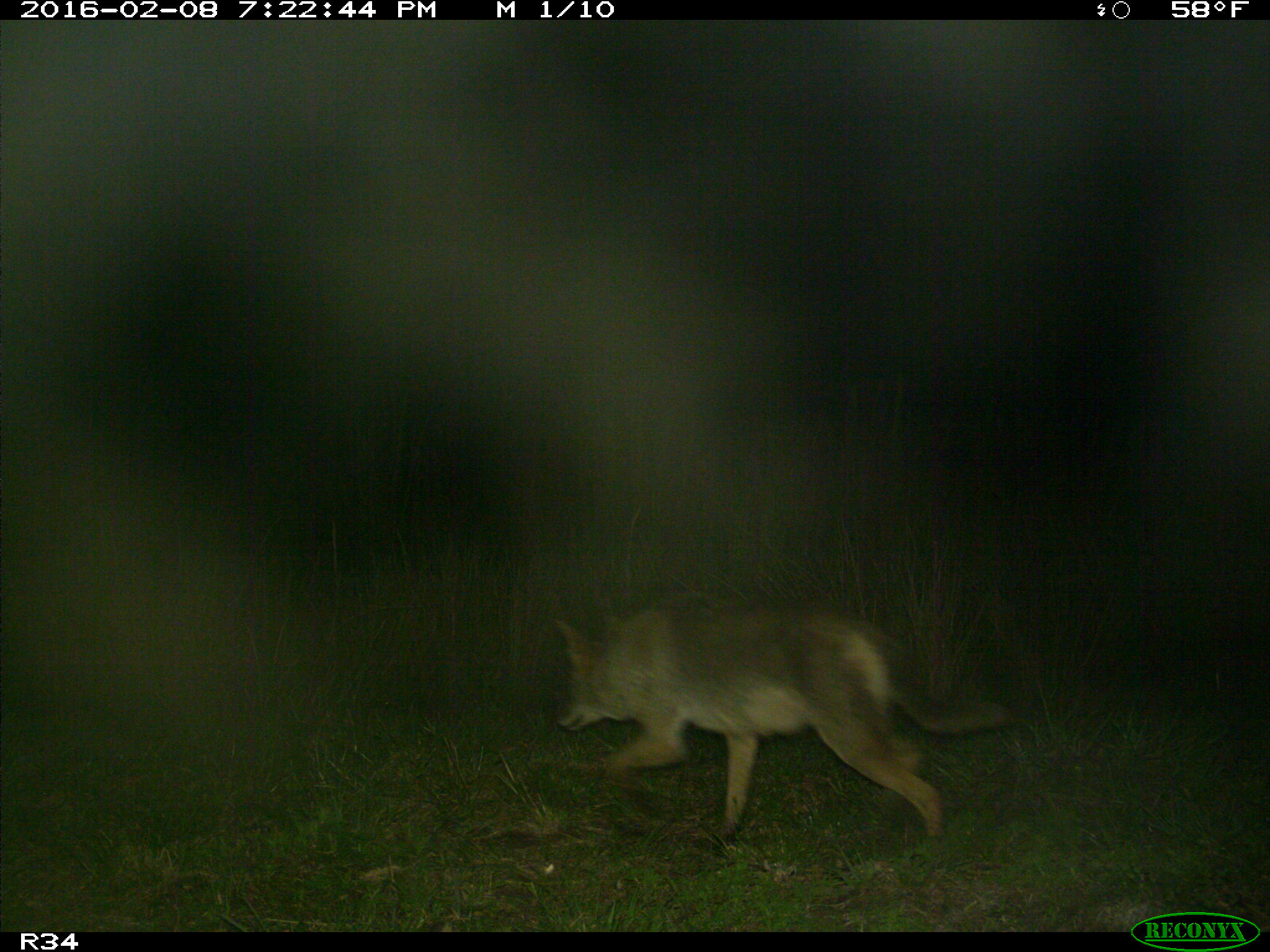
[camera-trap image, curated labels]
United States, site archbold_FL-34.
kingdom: Animalia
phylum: Chordata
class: Mammalia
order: Carnivora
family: Canidae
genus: Canis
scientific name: Canis latrans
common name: coyote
Canis latrans (coyote).